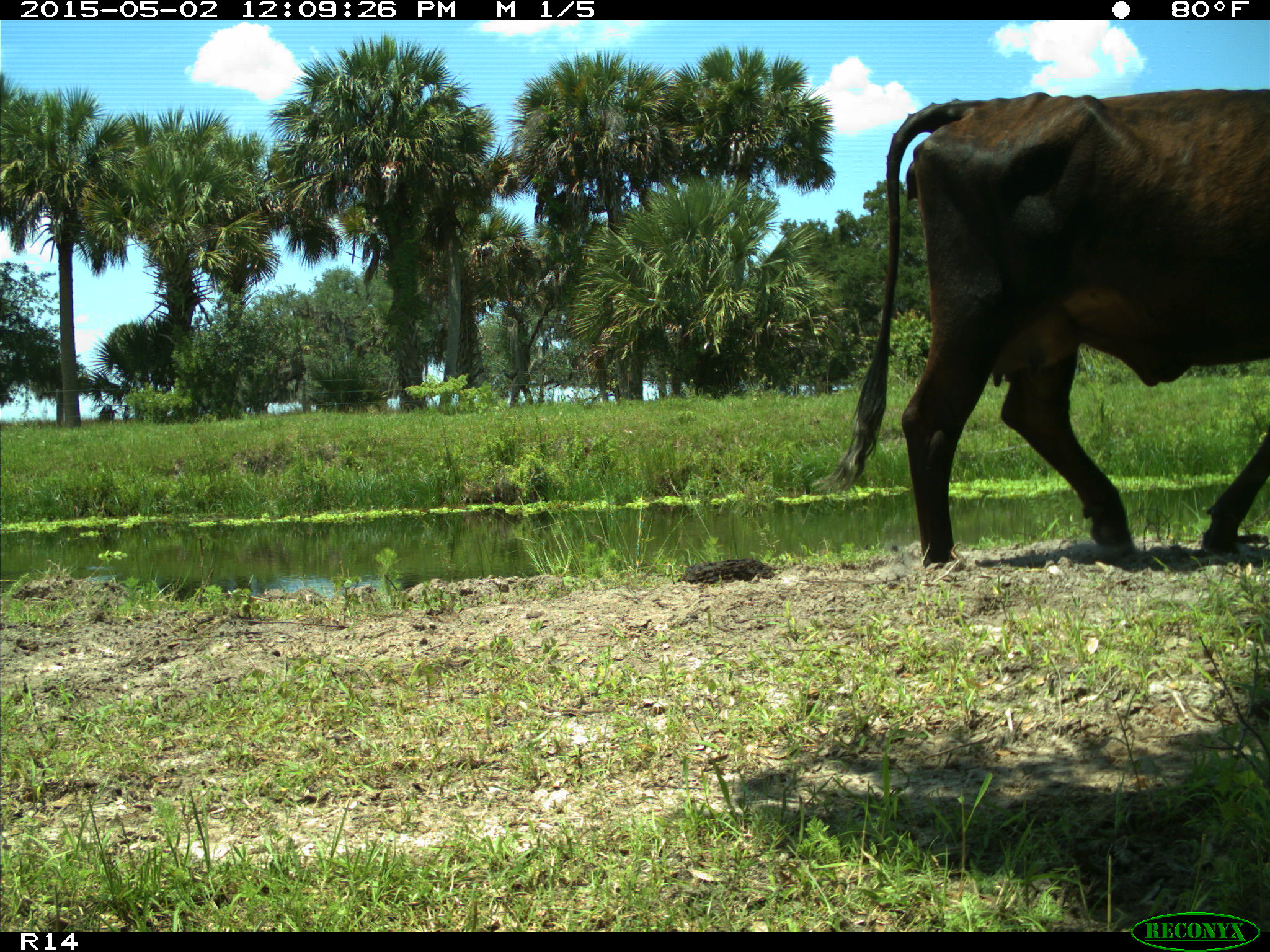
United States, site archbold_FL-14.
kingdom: Animalia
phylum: Chordata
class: Mammalia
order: Artiodactyla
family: Bovidae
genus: Bos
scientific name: Bos taurus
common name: domestic cow